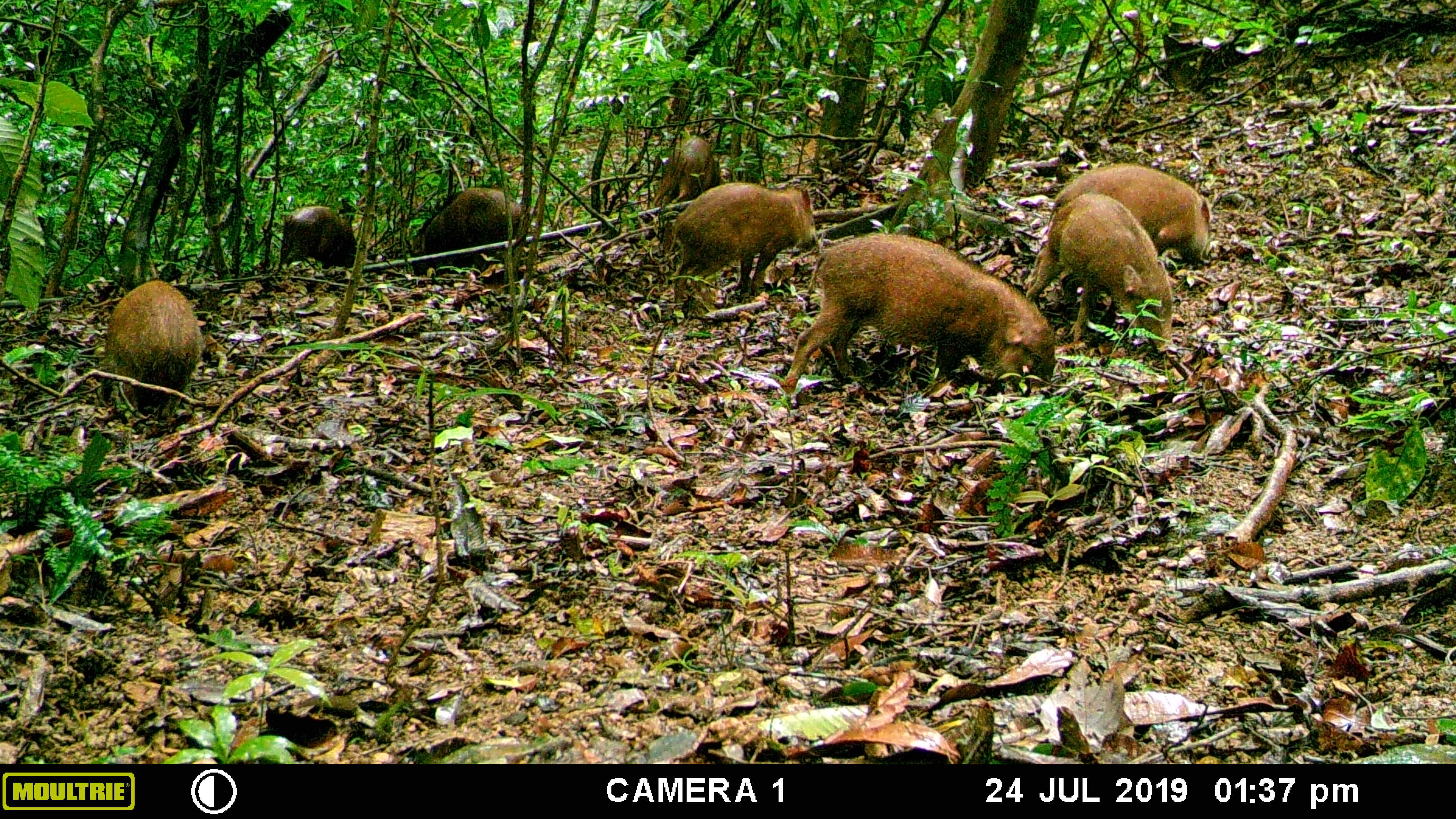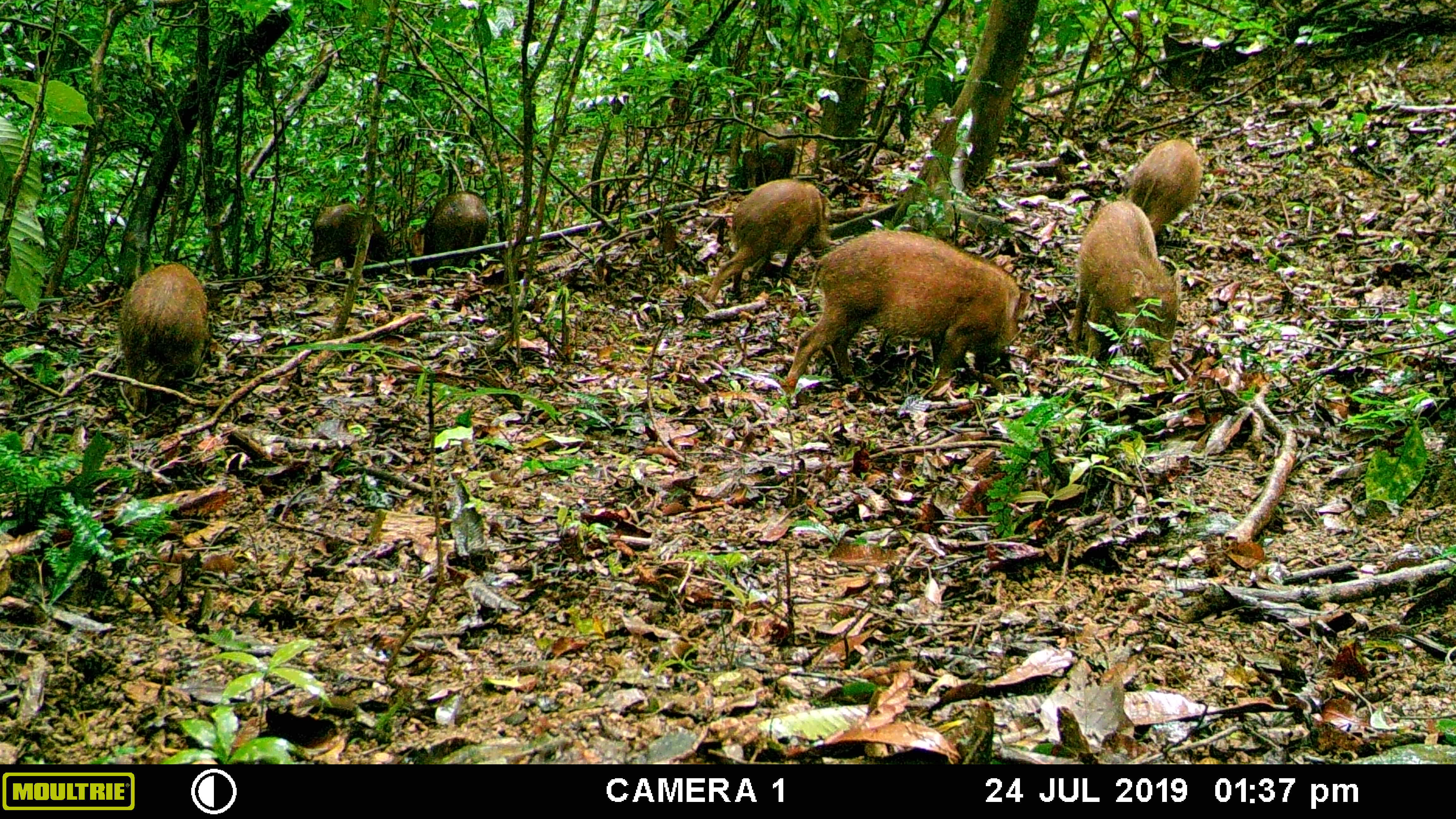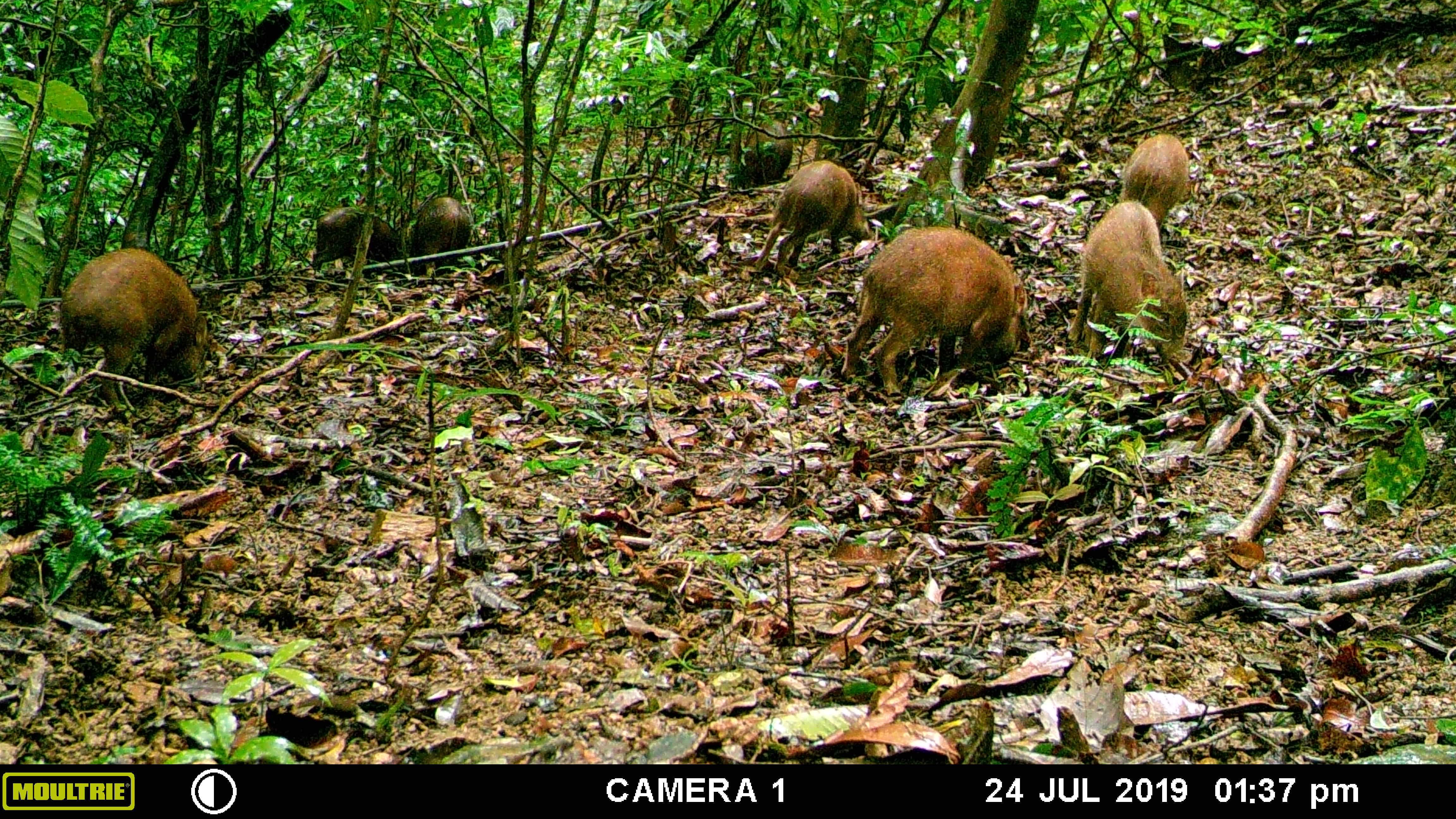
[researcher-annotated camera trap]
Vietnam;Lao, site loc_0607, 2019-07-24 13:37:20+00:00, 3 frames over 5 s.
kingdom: Animalia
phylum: Chordata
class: Mammalia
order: Artiodactyla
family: Suidae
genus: Sus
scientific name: Sus scrofa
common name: eurasian wild pig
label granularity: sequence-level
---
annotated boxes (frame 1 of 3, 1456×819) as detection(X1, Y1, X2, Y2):
eurasian wild pig: detection(782, 232, 1058, 407); detection(1046, 192, 1179, 356); detection(1051, 163, 1213, 292); detection(670, 181, 820, 306); detection(99, 278, 204, 424); detection(409, 184, 526, 278); detection(653, 134, 729, 209); detection(278, 205, 358, 270); detection(1023, 240, 1067, 311)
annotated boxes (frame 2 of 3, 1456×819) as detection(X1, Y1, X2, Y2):
eurasian wild pig: detection(783, 229, 1034, 398); detection(1066, 198, 1181, 374); detection(703, 178, 836, 304); detection(117, 262, 210, 418); detection(1125, 138, 1203, 242); detection(410, 190, 490, 277); detection(309, 203, 391, 275); detection(741, 122, 797, 189)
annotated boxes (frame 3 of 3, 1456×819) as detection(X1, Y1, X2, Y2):
eurasian wild pig: detection(839, 224, 1029, 398); detection(57, 246, 208, 413); detection(1067, 198, 1193, 366); detection(755, 159, 875, 278); detection(1116, 133, 1190, 237); detection(311, 208, 409, 278); detection(409, 196, 472, 278); detection(738, 119, 793, 185)